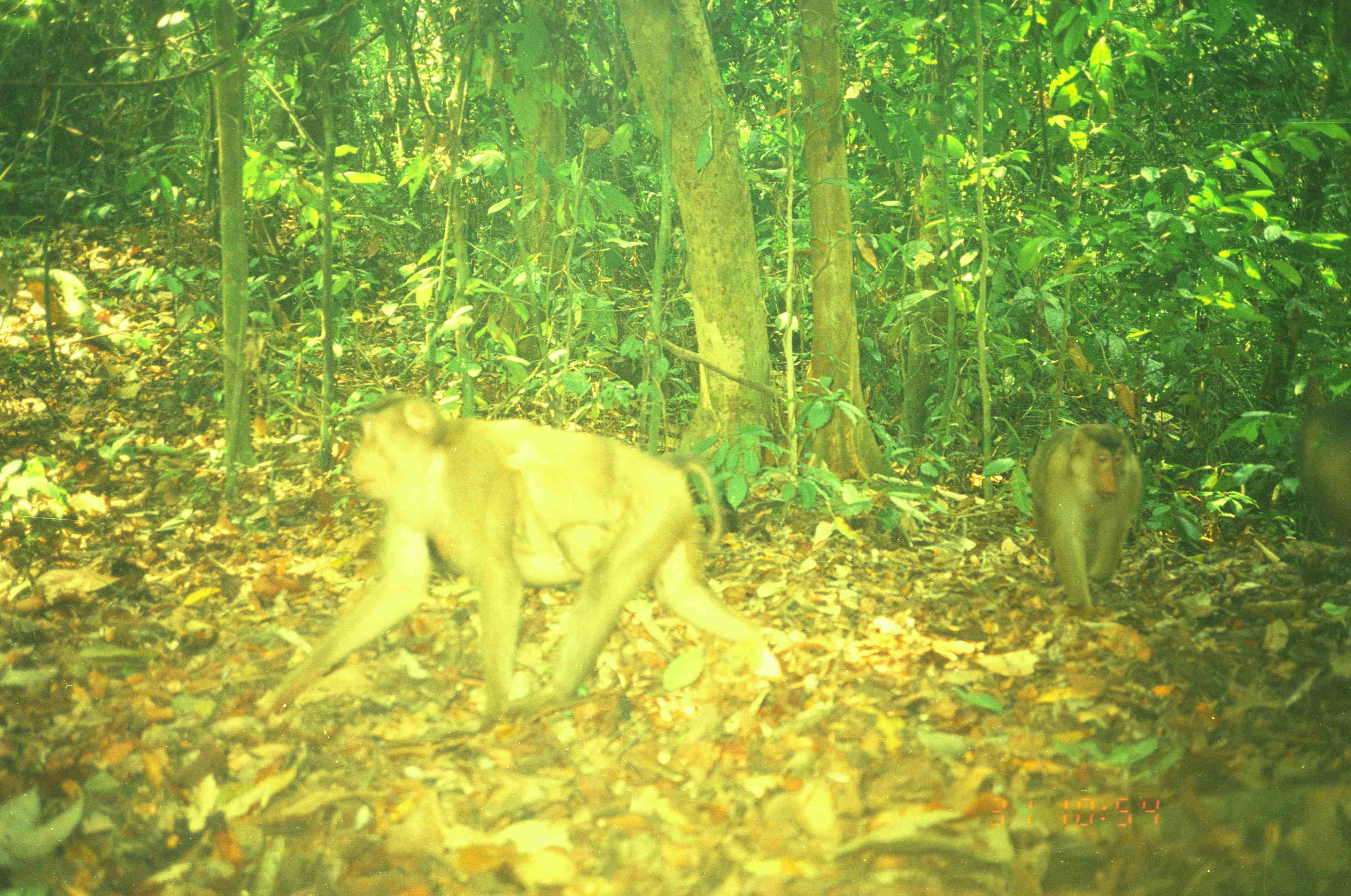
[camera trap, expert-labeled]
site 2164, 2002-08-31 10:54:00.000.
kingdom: Animalia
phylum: Chordata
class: Mammalia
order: Primates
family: Cercopithecidae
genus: Macaca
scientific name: Macaca nemestrina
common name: southern pig-tailed macaque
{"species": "Macaca nemestrina (southern pig-tailed macaque)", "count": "3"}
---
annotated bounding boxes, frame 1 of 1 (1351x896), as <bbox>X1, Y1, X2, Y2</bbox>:
macaca nemestrina: <bbox>256, 394, 781, 736</bbox>; <bbox>1025, 421, 1141, 608</bbox>; <bbox>1296, 396, 1348, 544</bbox>